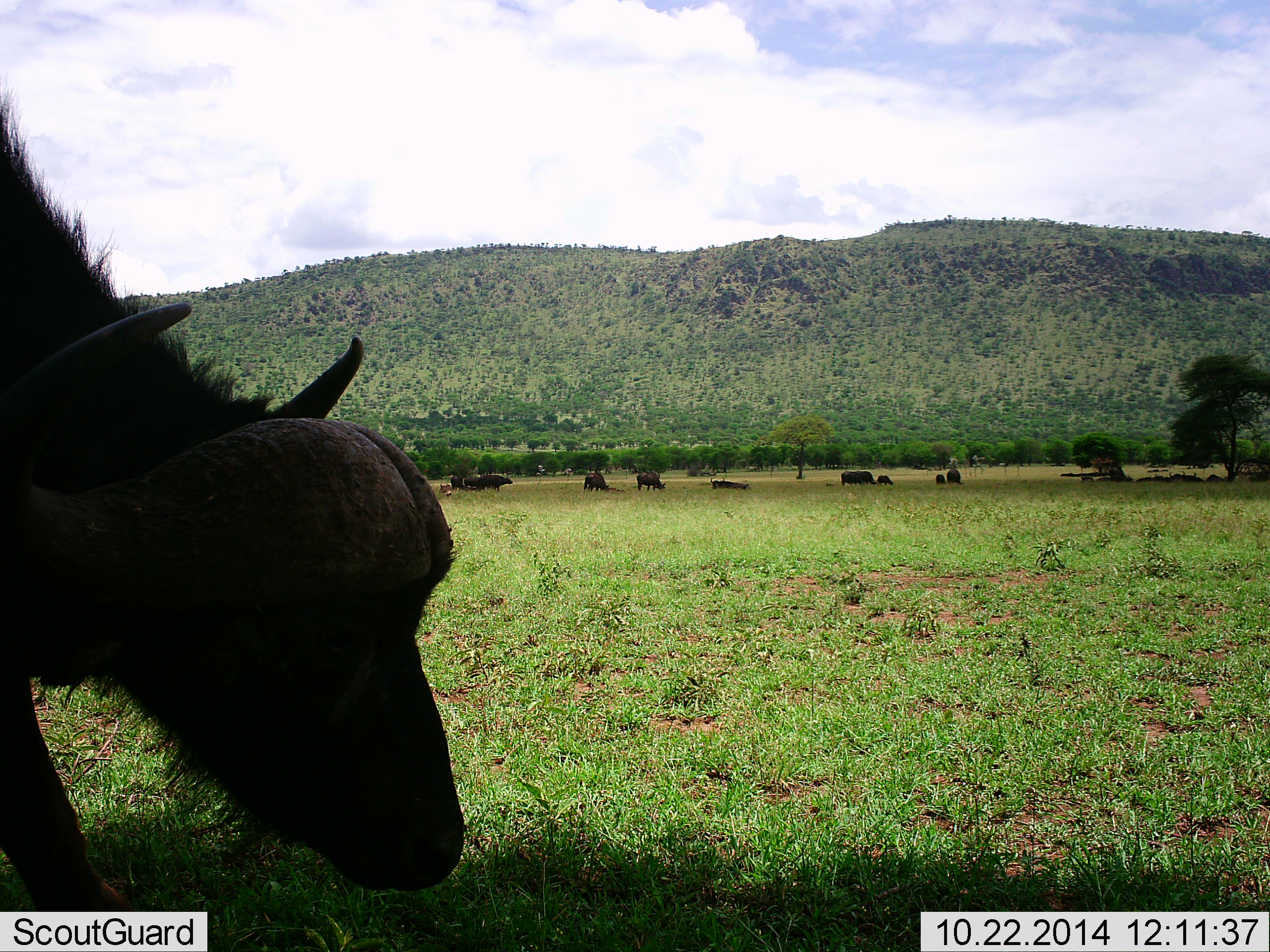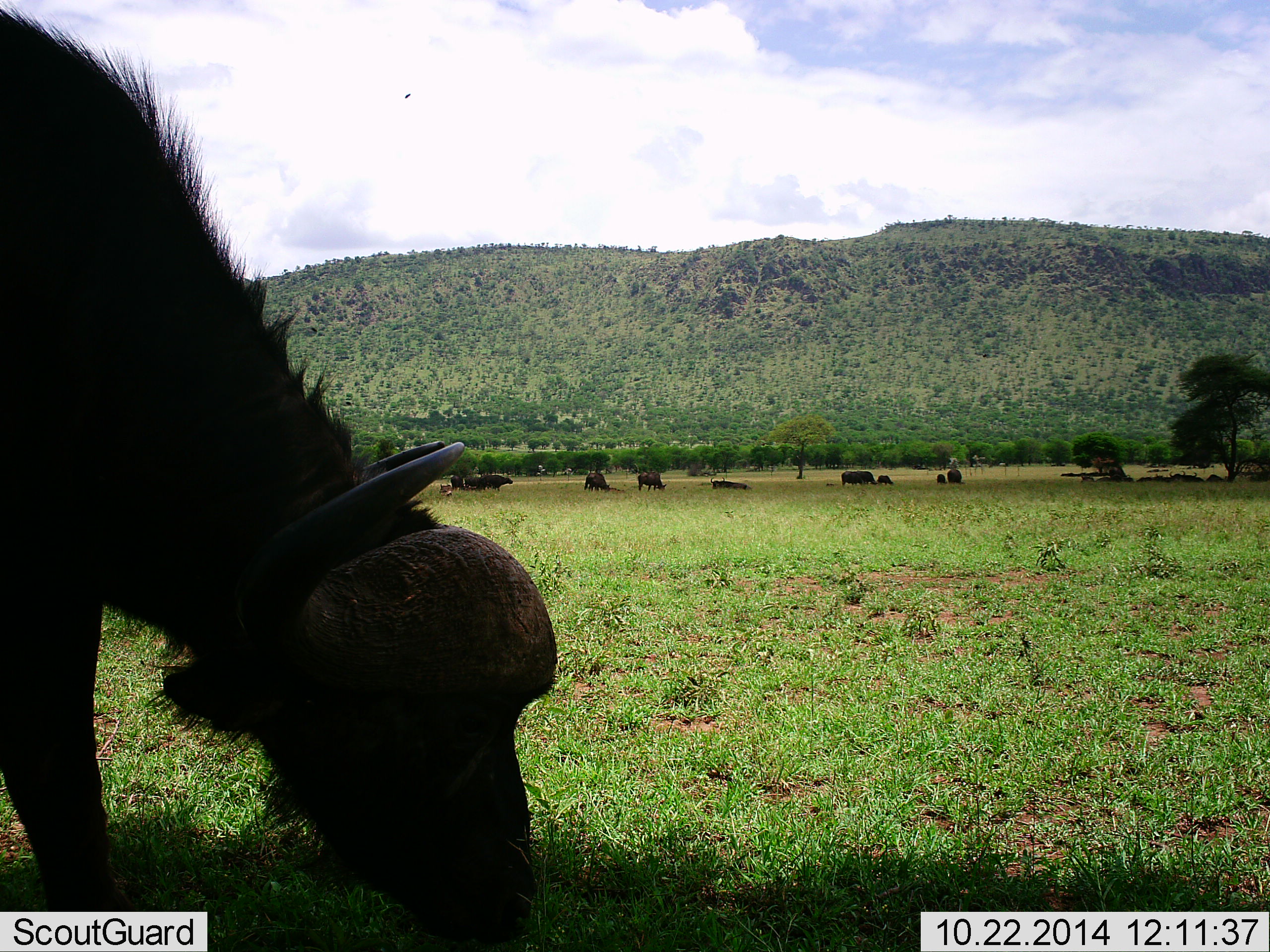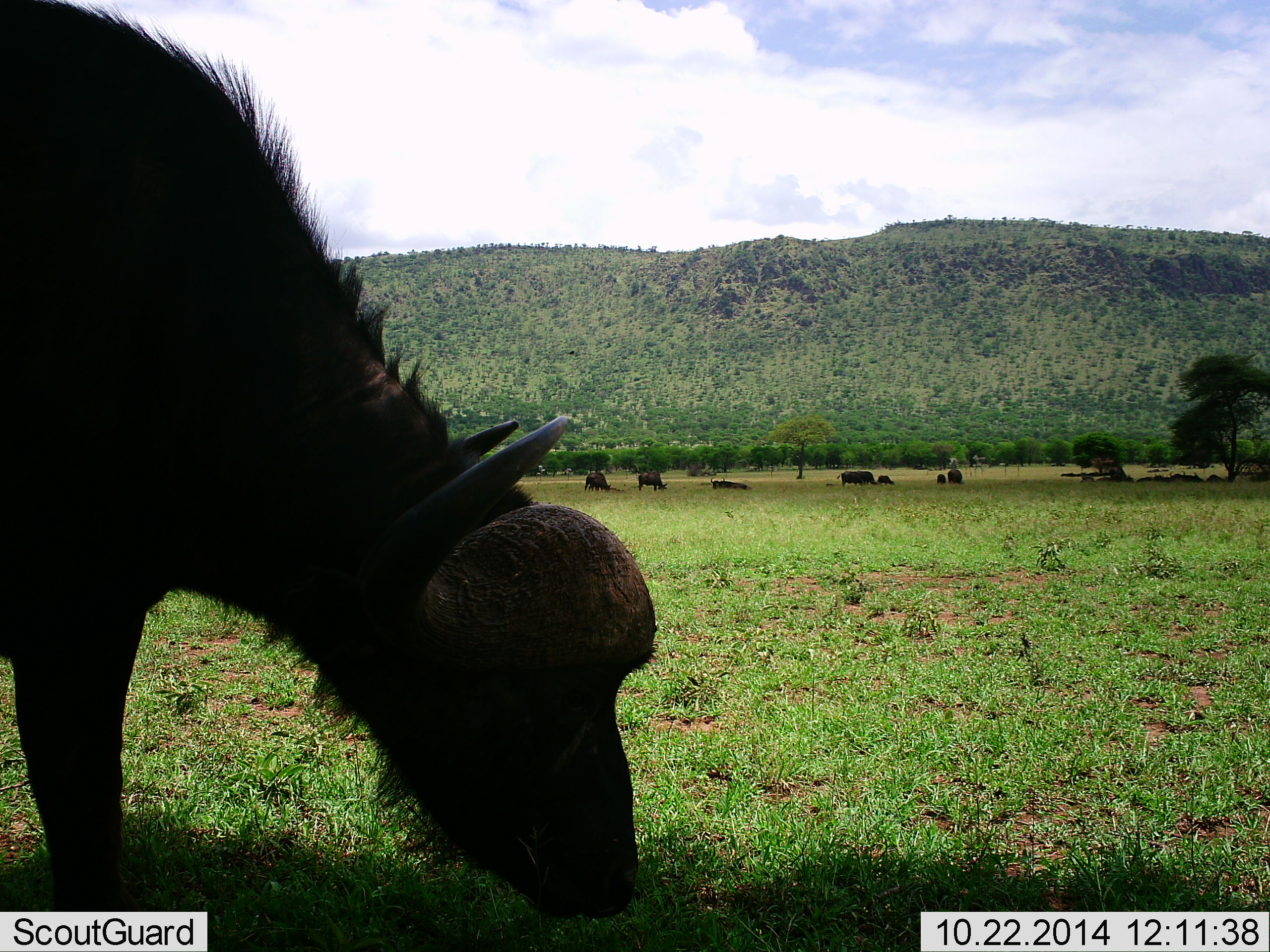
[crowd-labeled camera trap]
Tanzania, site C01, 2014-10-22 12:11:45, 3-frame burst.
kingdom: Animalia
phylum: Chordata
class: Mammalia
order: Artiodactyla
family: Bovidae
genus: Syncerus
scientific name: Syncerus caffer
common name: cape buffalo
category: buffalo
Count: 8.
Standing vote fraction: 40%.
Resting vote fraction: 40%.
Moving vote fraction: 30%.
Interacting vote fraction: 0%.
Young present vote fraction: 20%.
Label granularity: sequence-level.